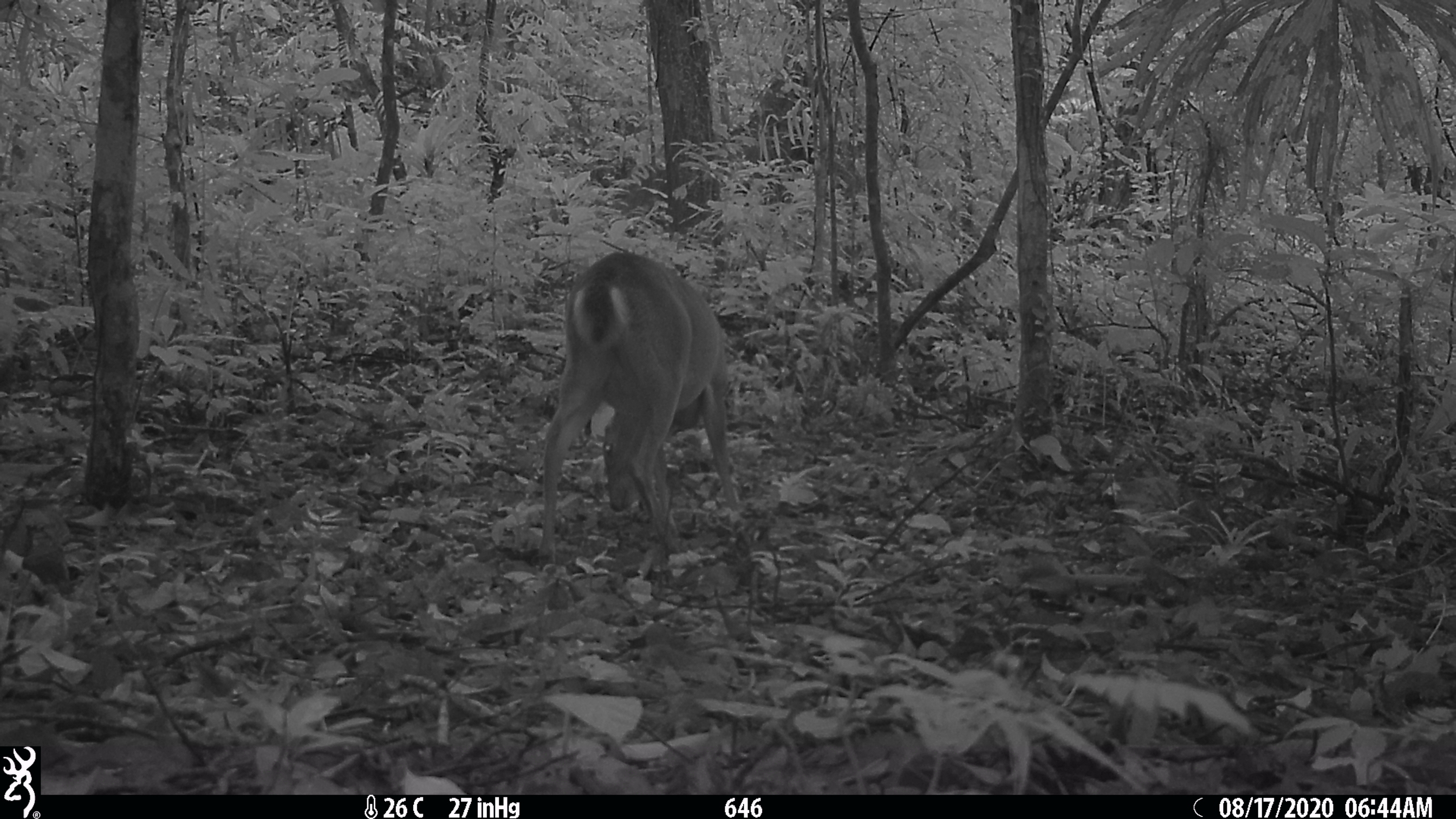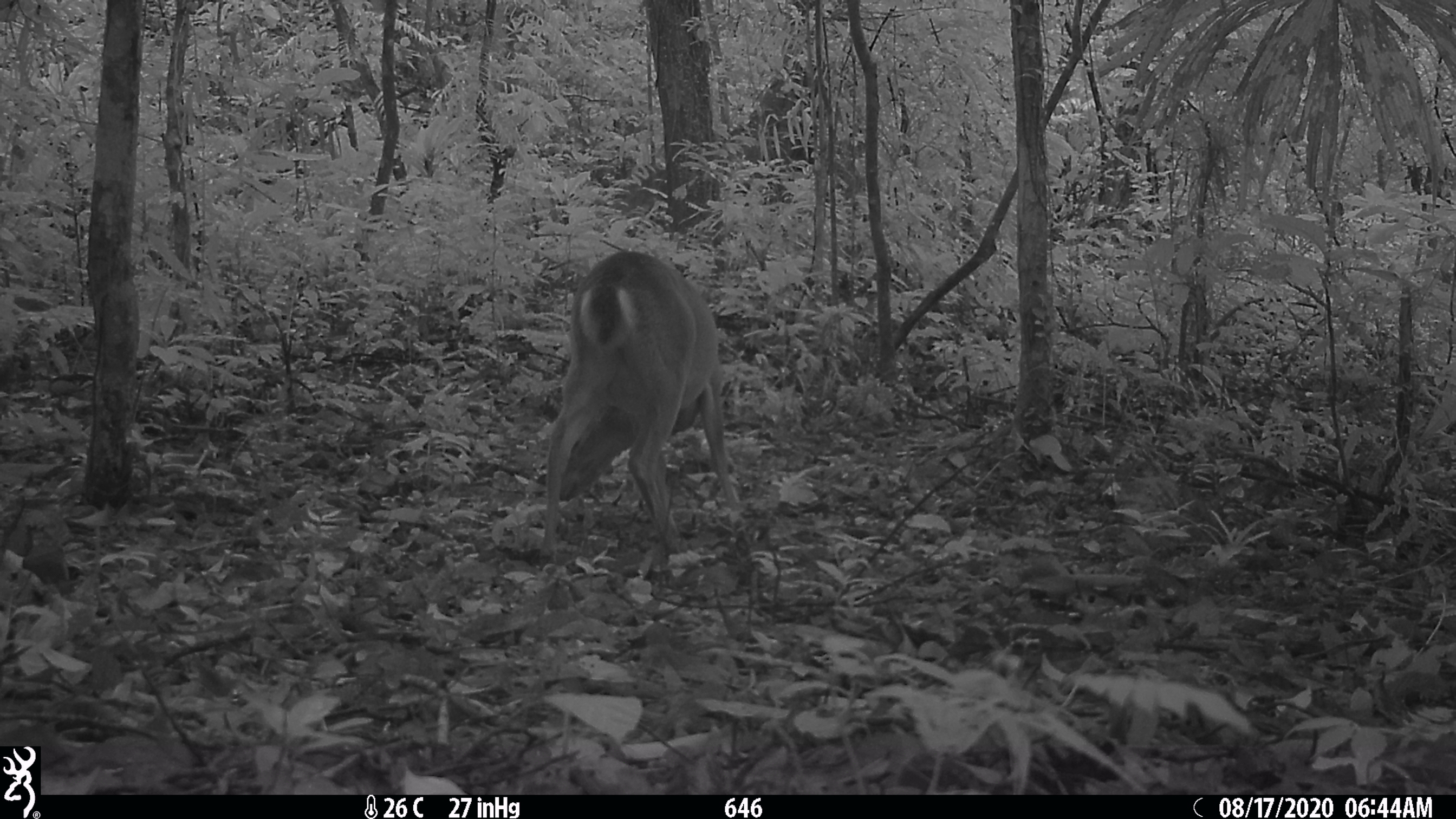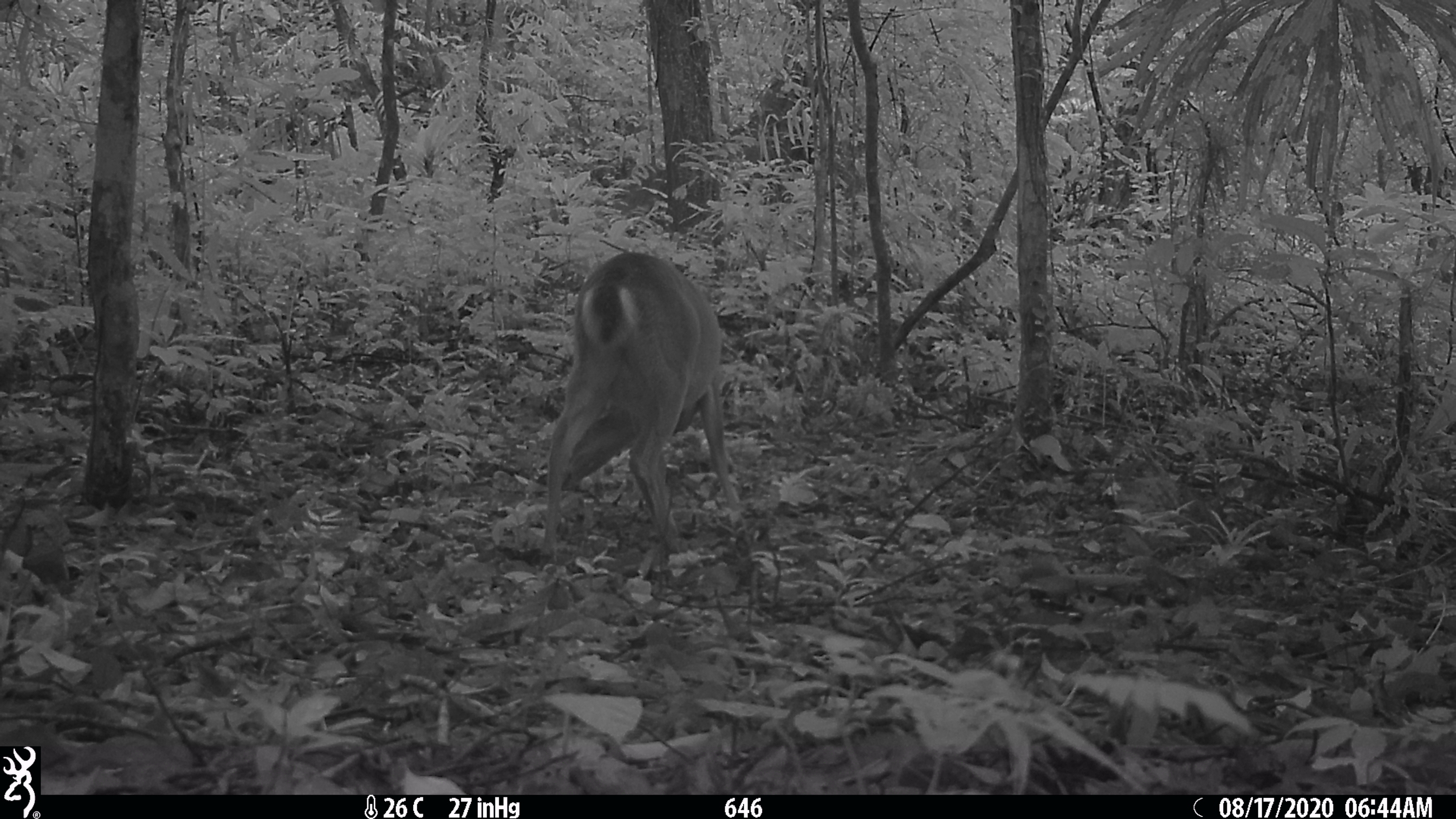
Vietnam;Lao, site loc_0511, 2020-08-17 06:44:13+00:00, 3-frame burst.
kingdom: Animalia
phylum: Chordata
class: Mammalia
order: Artiodactyla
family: Cervidae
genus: Muntiacus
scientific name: Muntiacus vuquangensis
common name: large-antlered muntjac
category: large antlered muntjac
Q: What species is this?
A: Large antlered muntjac (large-antlered muntjac) (Muntiacus vuquangensis).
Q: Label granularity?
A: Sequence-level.